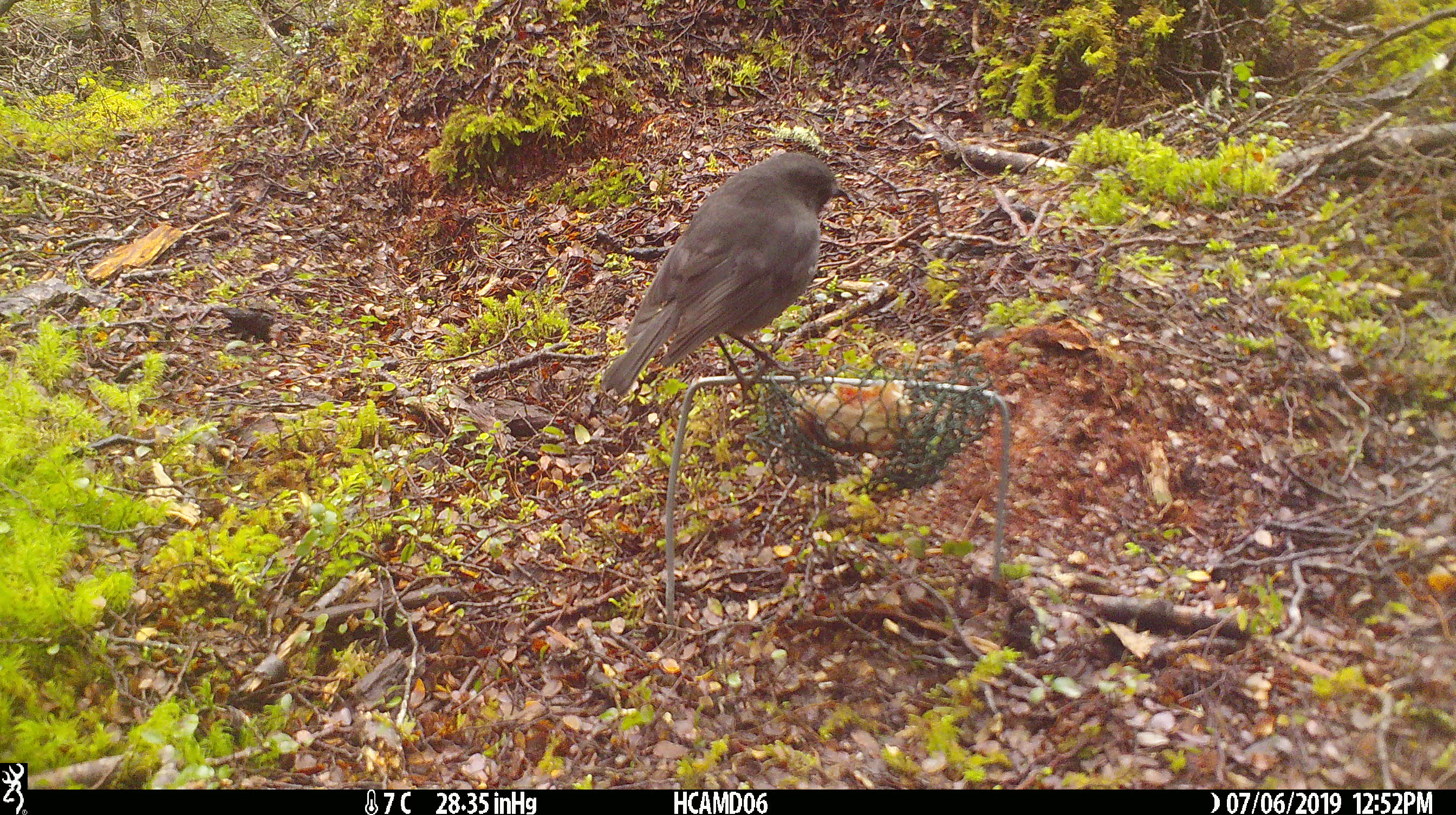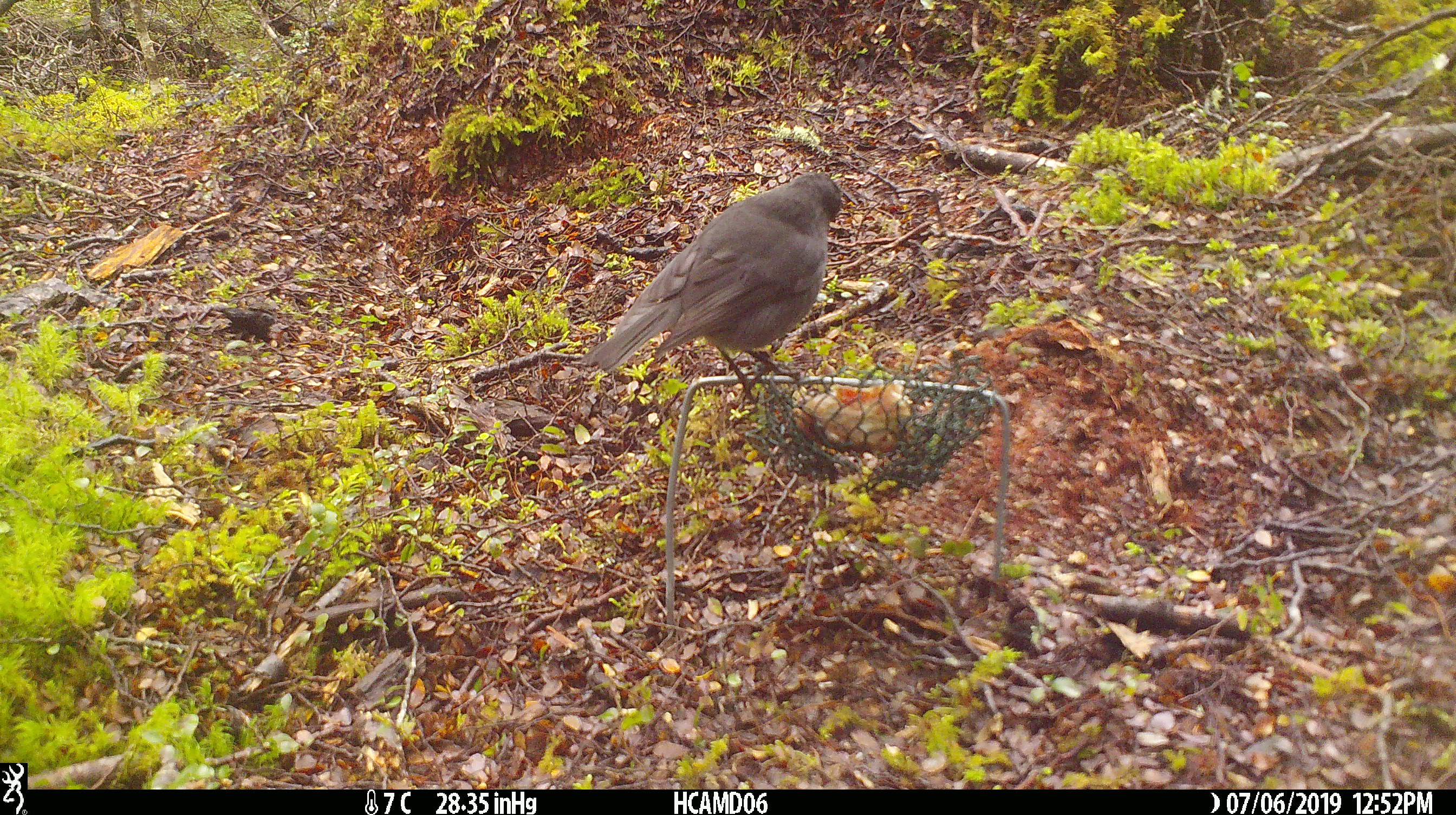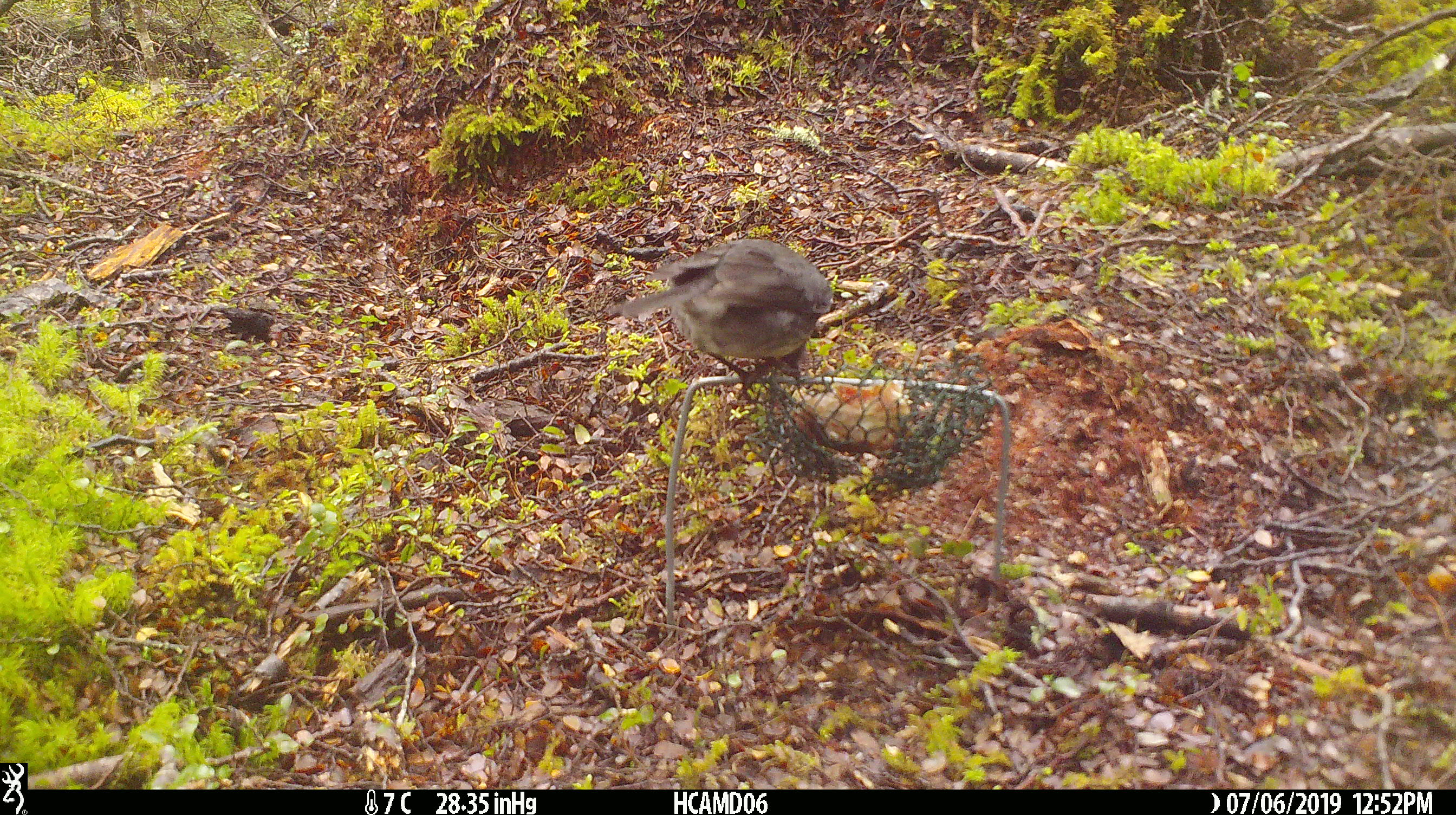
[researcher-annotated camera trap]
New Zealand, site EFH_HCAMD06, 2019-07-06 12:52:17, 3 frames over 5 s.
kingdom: Animalia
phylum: Chordata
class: Aves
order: Passeriformes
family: Petroicidae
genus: Petroica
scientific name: Petroica australis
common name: new zealand robin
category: robin